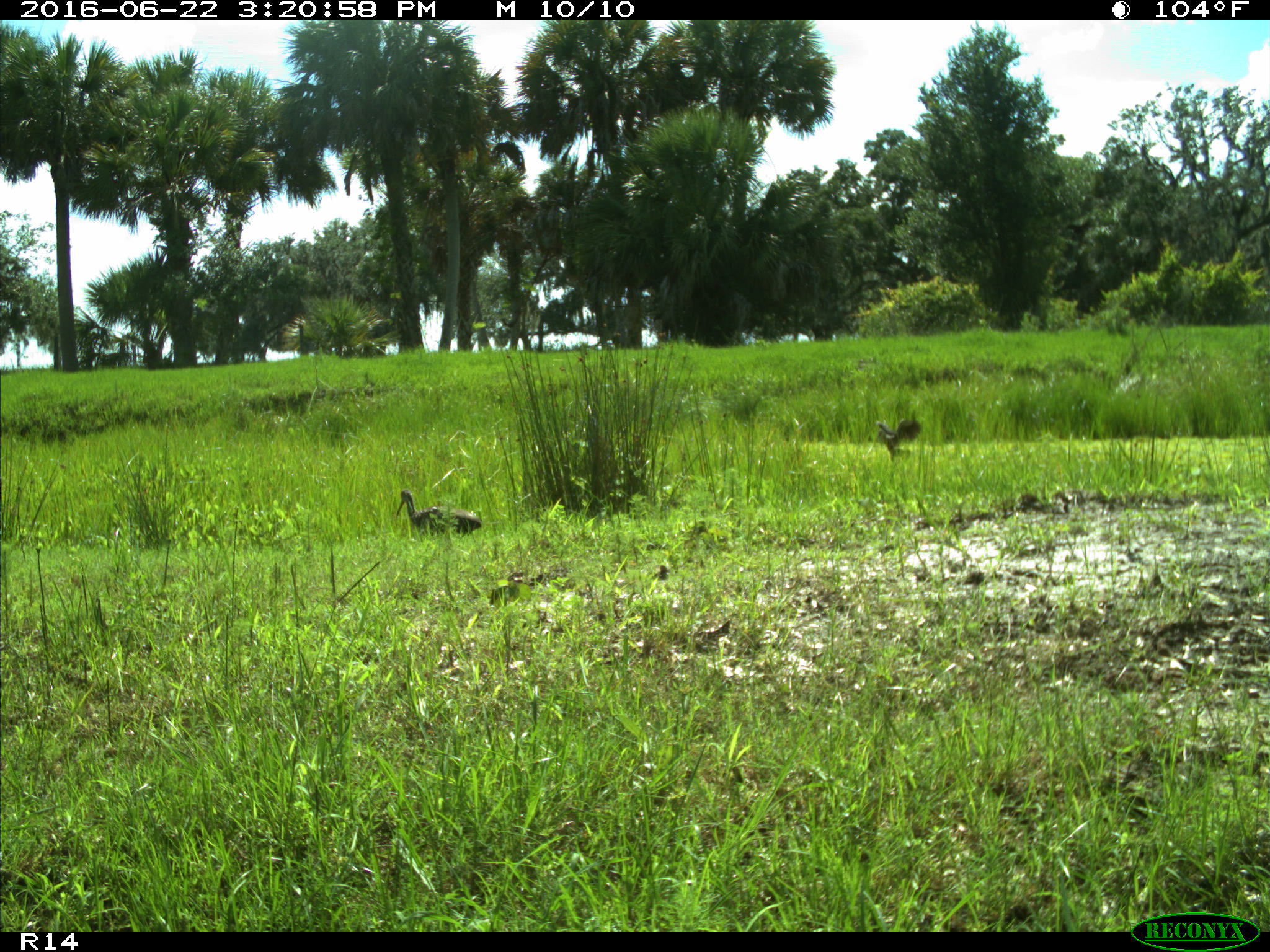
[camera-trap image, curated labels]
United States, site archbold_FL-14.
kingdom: Animalia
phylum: Chordata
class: Aves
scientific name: Aves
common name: birds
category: unidentified bird